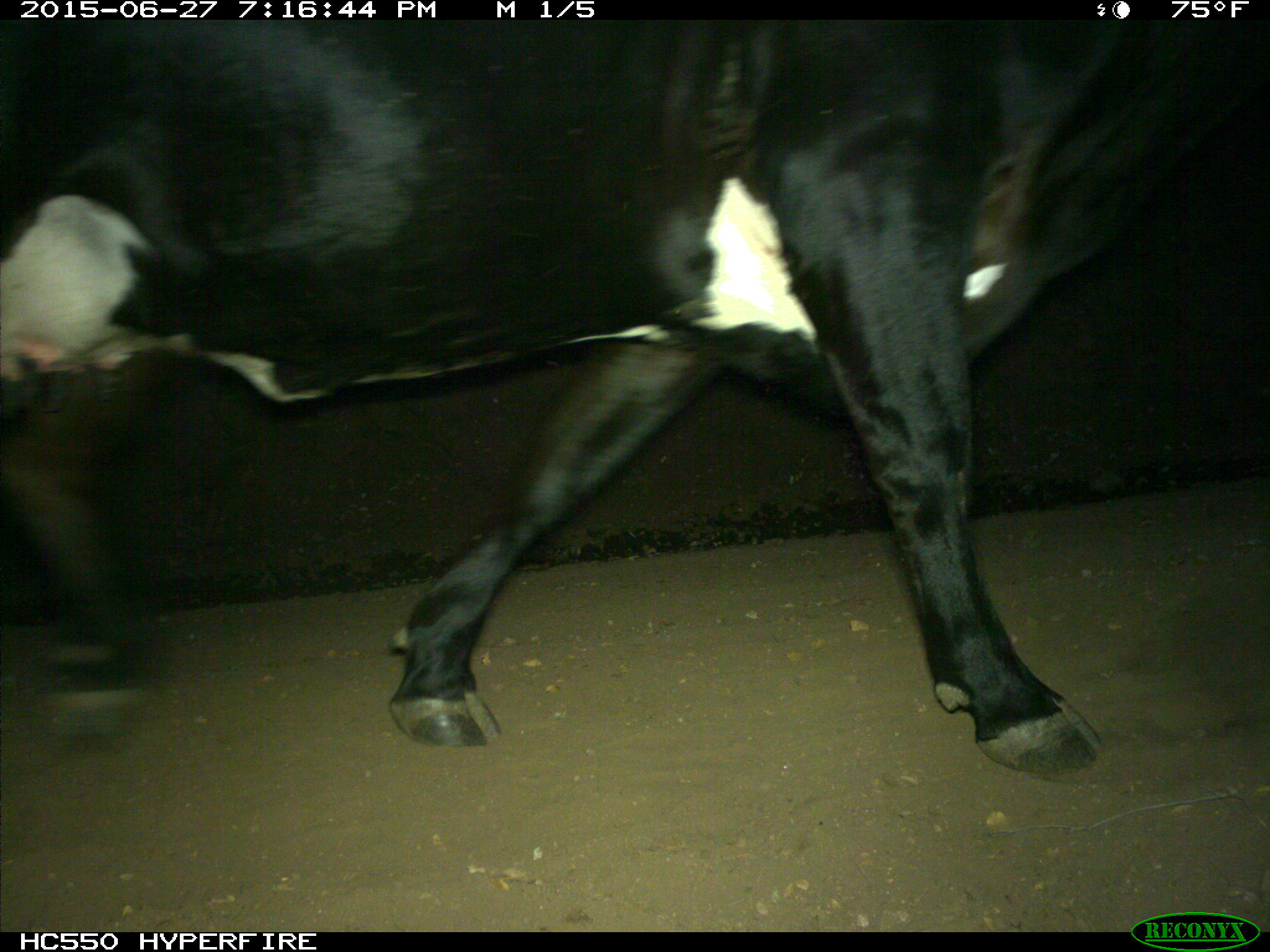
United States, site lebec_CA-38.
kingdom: Animalia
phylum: Chordata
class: Mammalia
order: Artiodactyla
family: Bovidae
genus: Bos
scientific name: Bos taurus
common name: domestic cow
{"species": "Bos taurus (domestic cow)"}